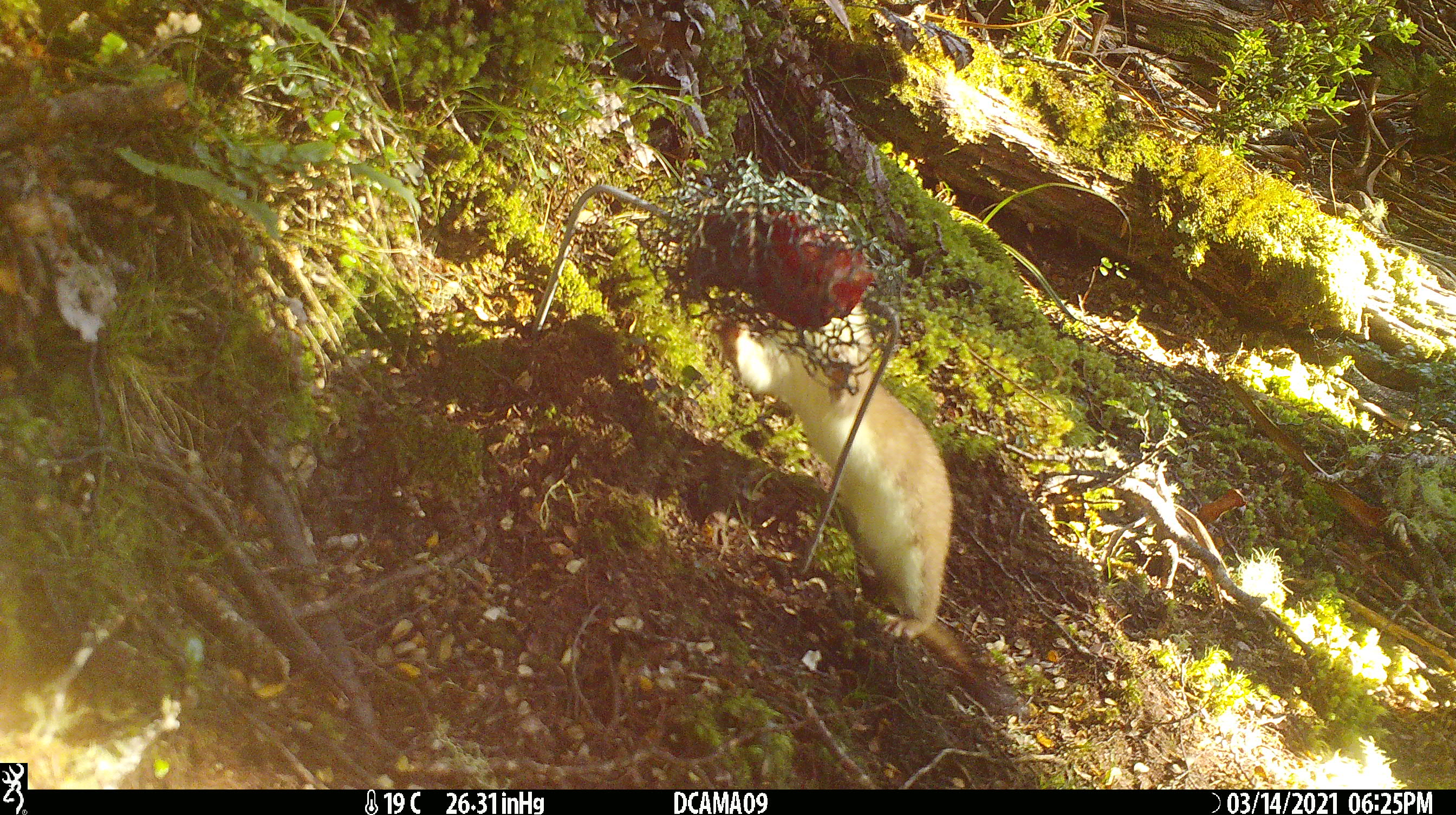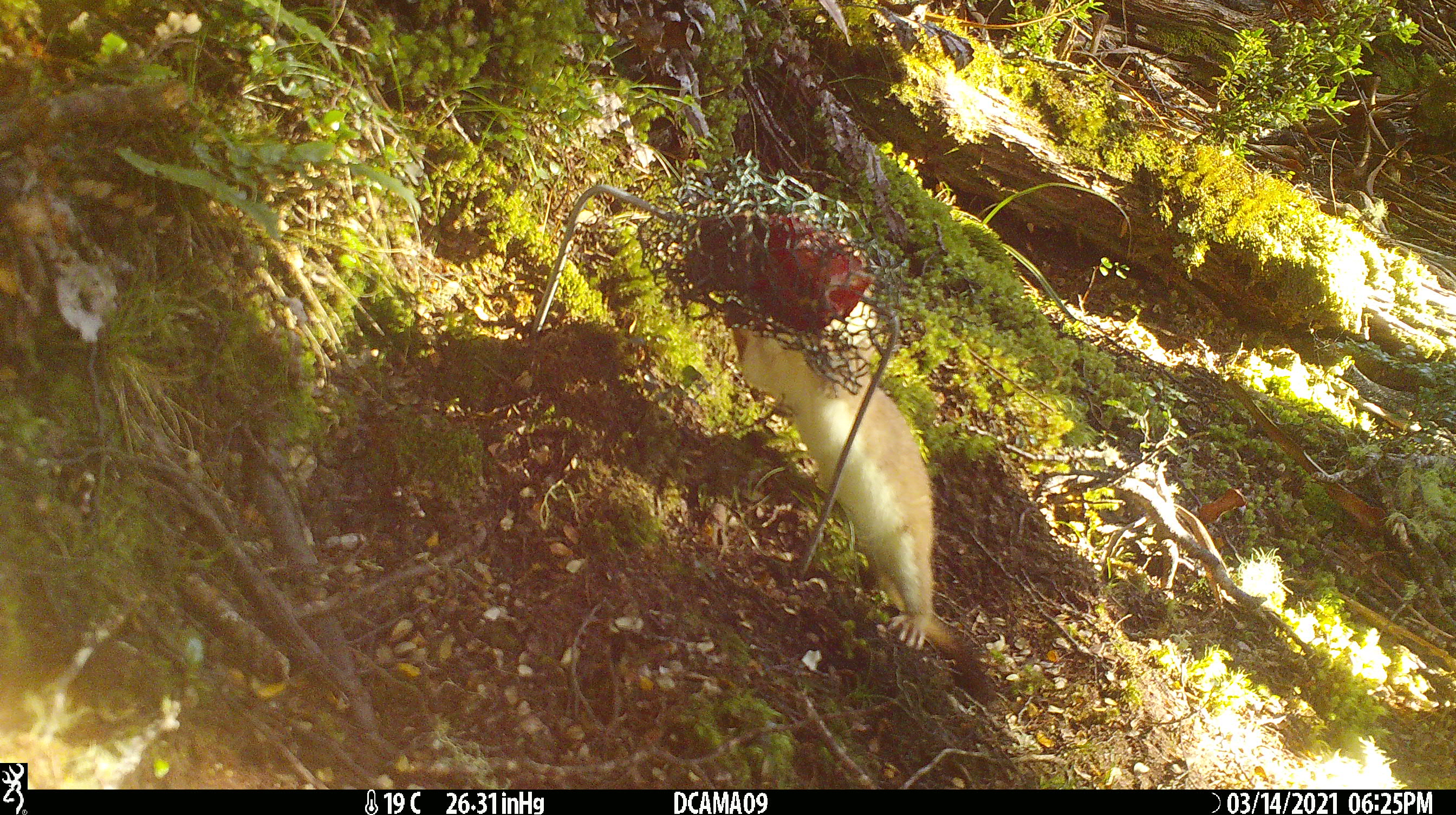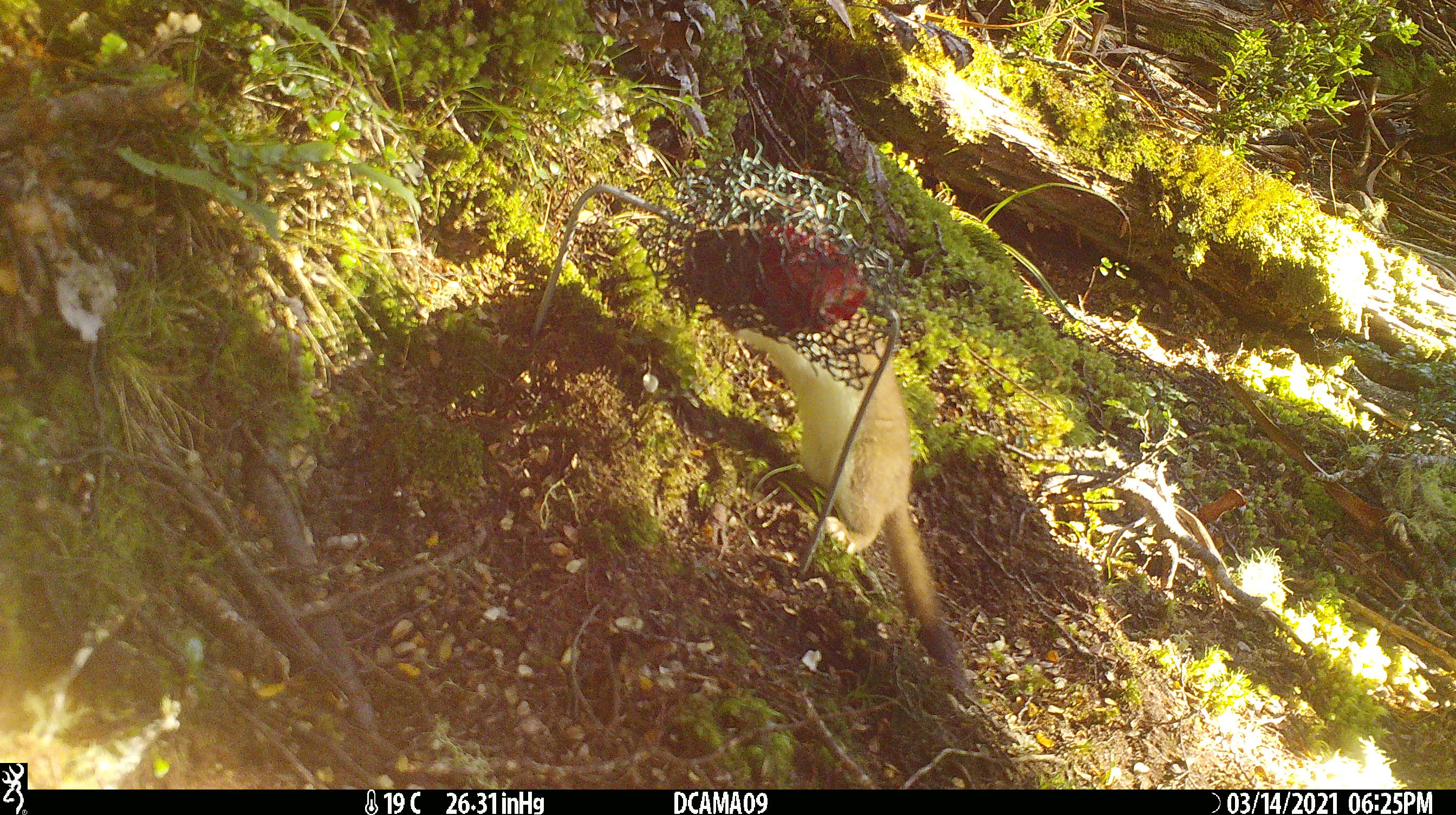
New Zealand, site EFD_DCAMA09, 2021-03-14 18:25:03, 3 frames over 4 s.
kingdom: Animalia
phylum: Chordata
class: Mammalia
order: Carnivora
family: Mustelidae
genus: Mustela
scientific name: Mustela erminea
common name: stoat